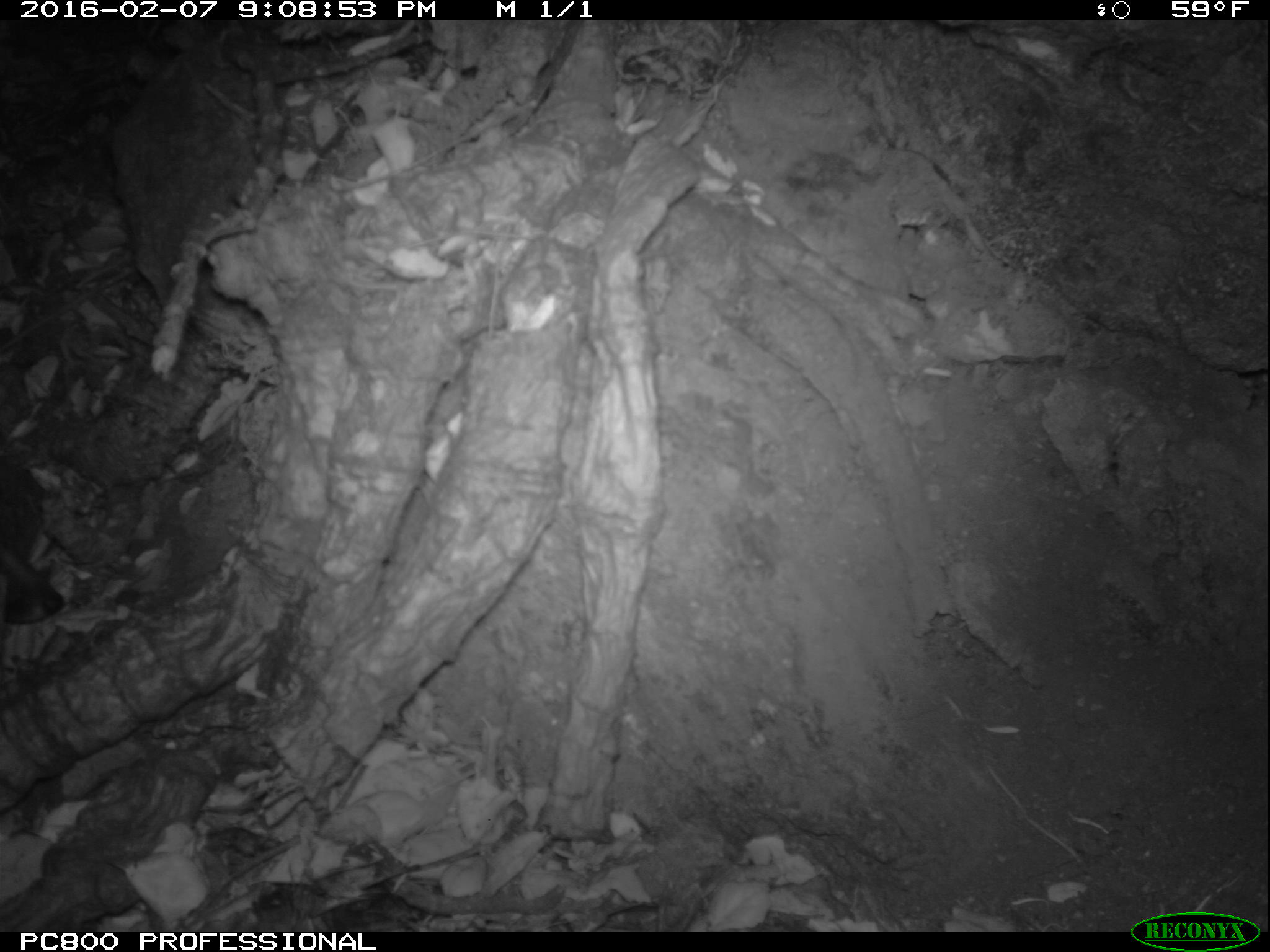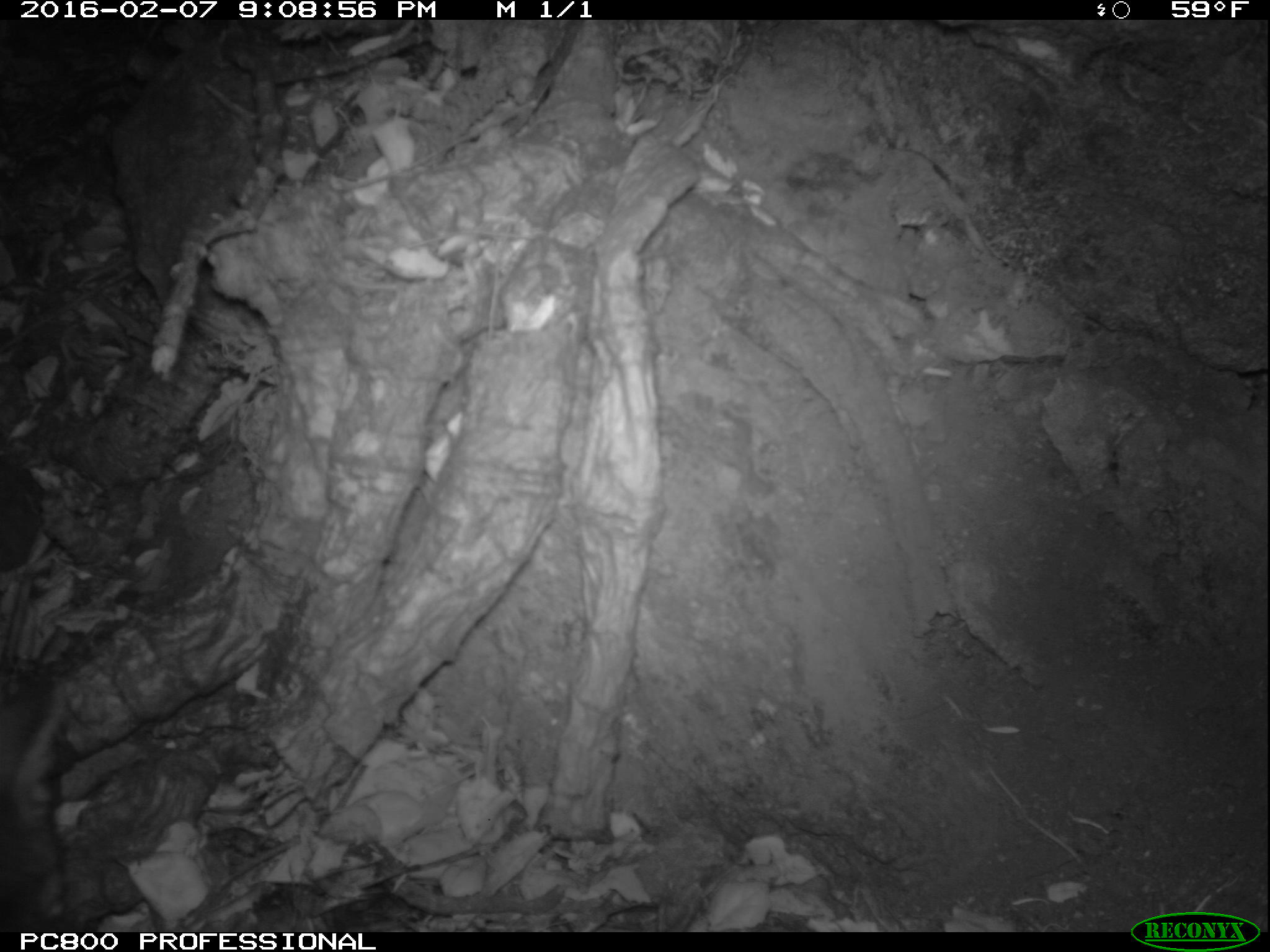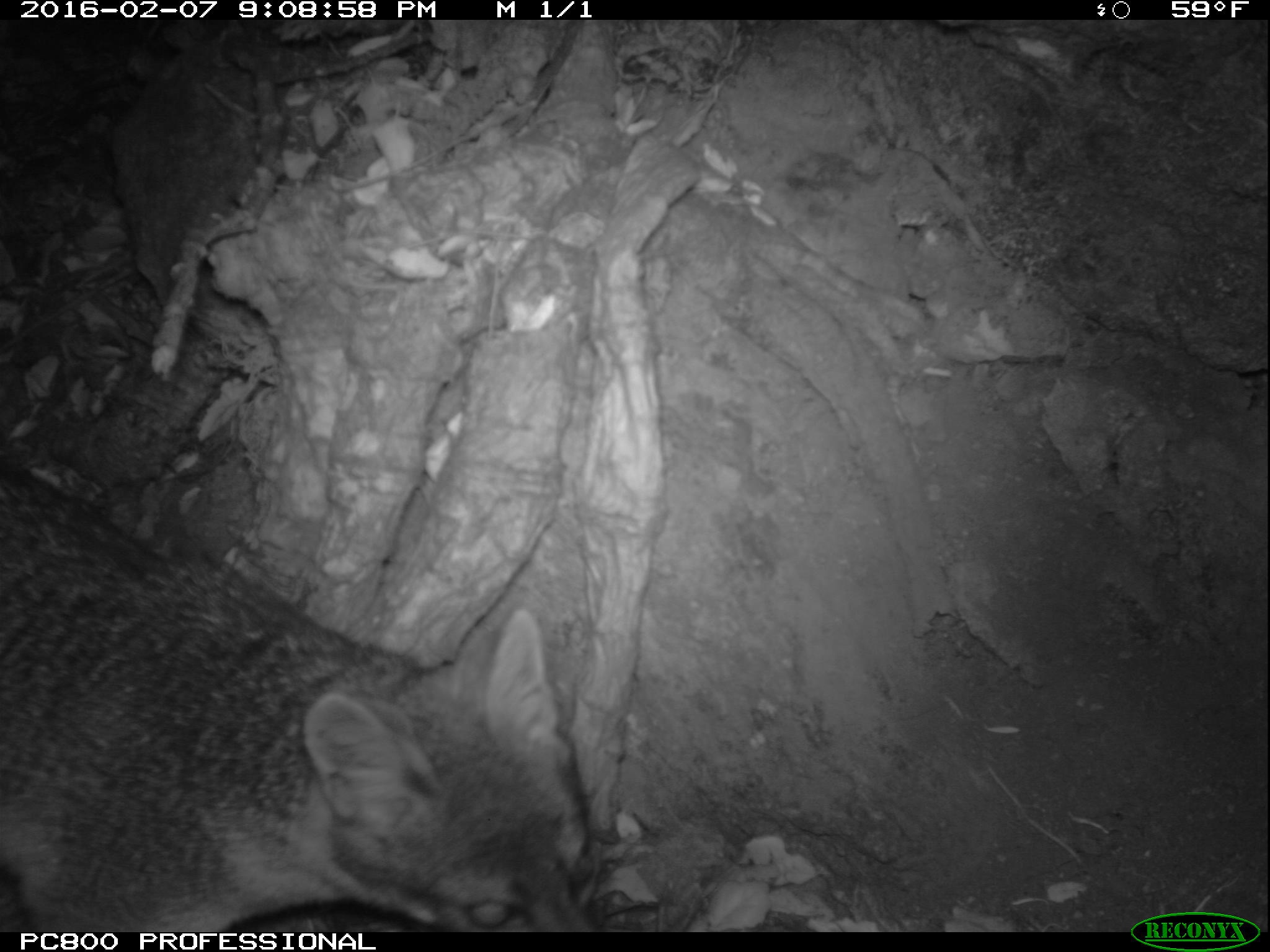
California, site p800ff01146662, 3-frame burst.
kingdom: Animalia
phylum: Chordata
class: Mammalia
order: Carnivora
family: Canidae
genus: Urocyon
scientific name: Urocyon littoralis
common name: island fox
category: fox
Fox (island fox) (Urocyon littoralis).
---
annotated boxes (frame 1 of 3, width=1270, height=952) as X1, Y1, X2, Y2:
fox: 0, 540, 63, 623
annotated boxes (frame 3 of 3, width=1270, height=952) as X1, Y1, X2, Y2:
fox: 0, 469, 605, 932